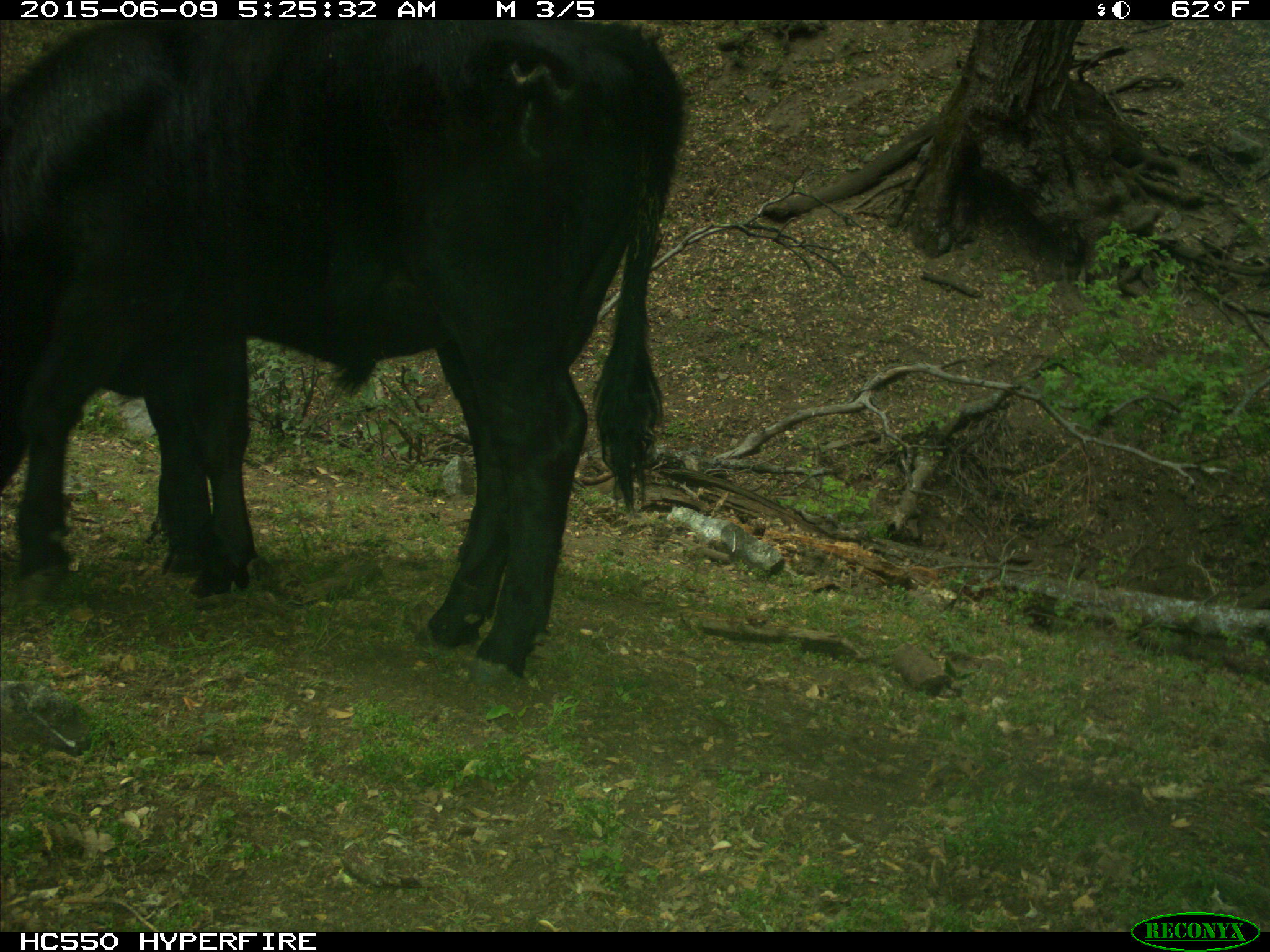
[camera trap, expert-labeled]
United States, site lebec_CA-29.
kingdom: Animalia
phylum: Chordata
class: Mammalia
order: Artiodactyla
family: Bovidae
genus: Bos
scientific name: Bos taurus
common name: domestic cow